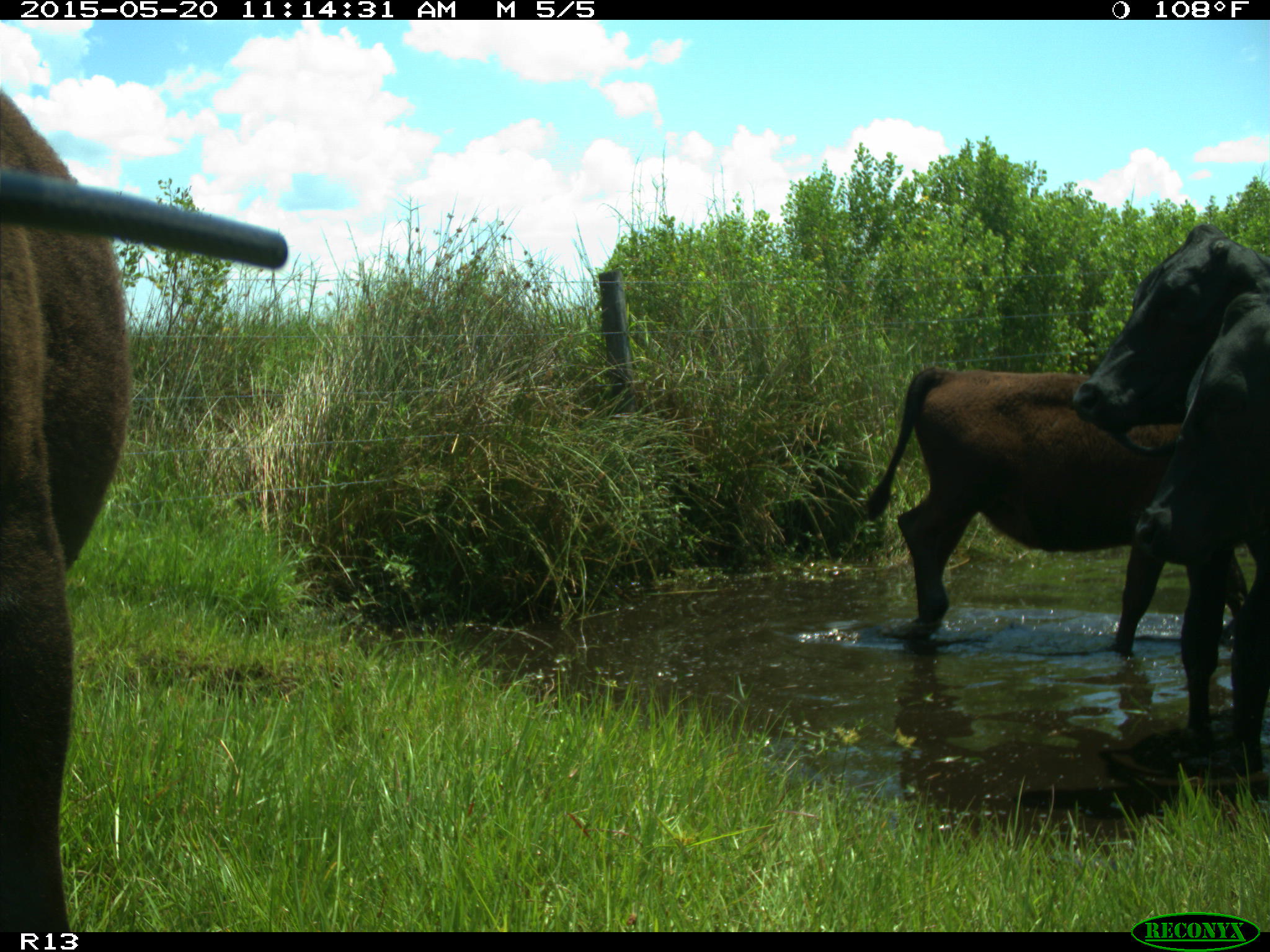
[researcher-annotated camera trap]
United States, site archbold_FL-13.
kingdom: Animalia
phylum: Chordata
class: Mammalia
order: Artiodactyla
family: Bovidae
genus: Bos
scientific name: Bos taurus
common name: domestic cow